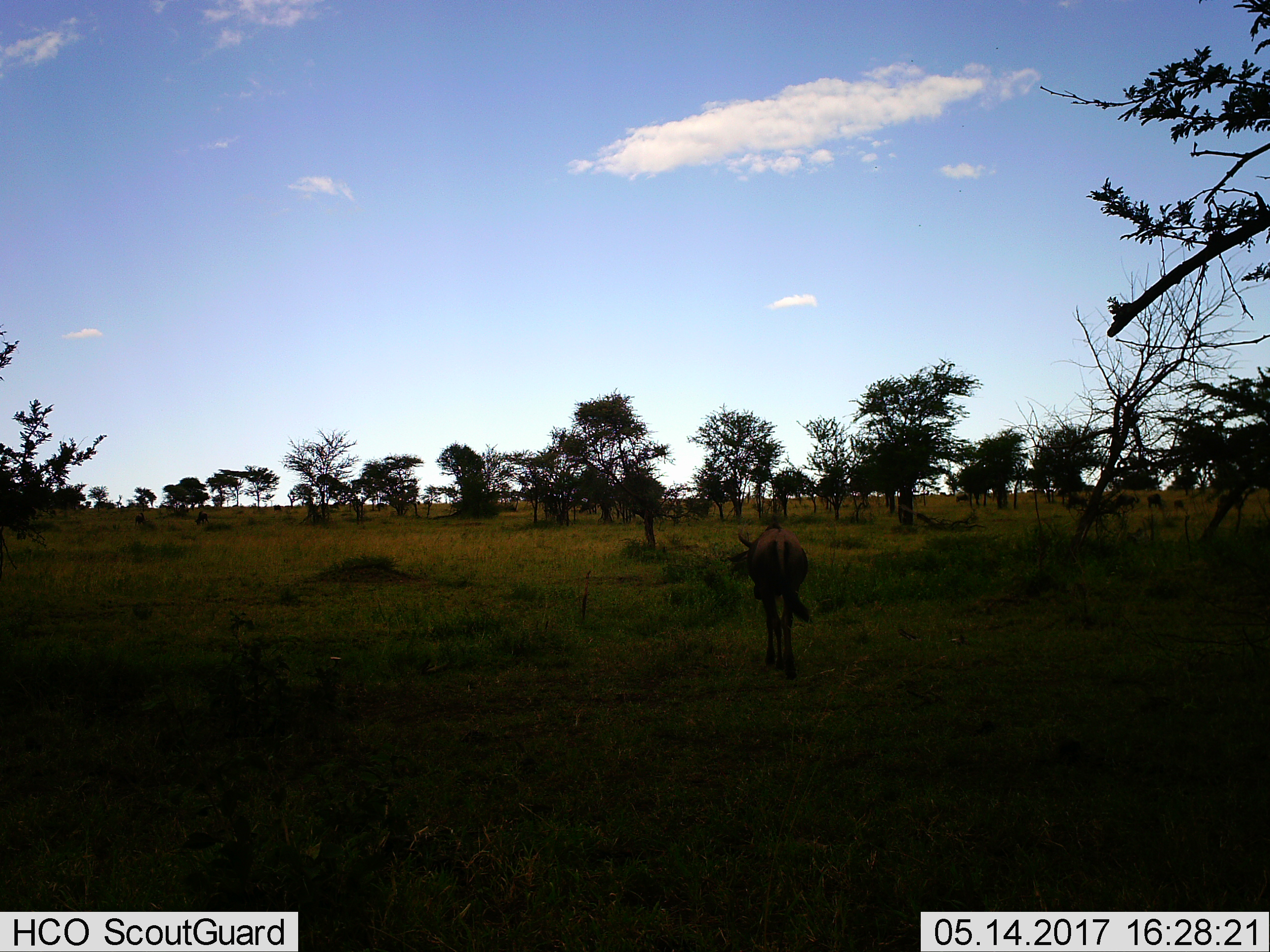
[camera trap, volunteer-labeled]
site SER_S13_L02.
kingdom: Animalia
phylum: Chordata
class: Mammalia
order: Artiodactyla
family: Bovidae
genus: Connochaetes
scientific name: Connochaetes taurinus taurinus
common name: blue wildebeest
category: wildebeestblue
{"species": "wildebeestblue (blue wildebeest) (Connochaetes taurinus taurinus)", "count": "1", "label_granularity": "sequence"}